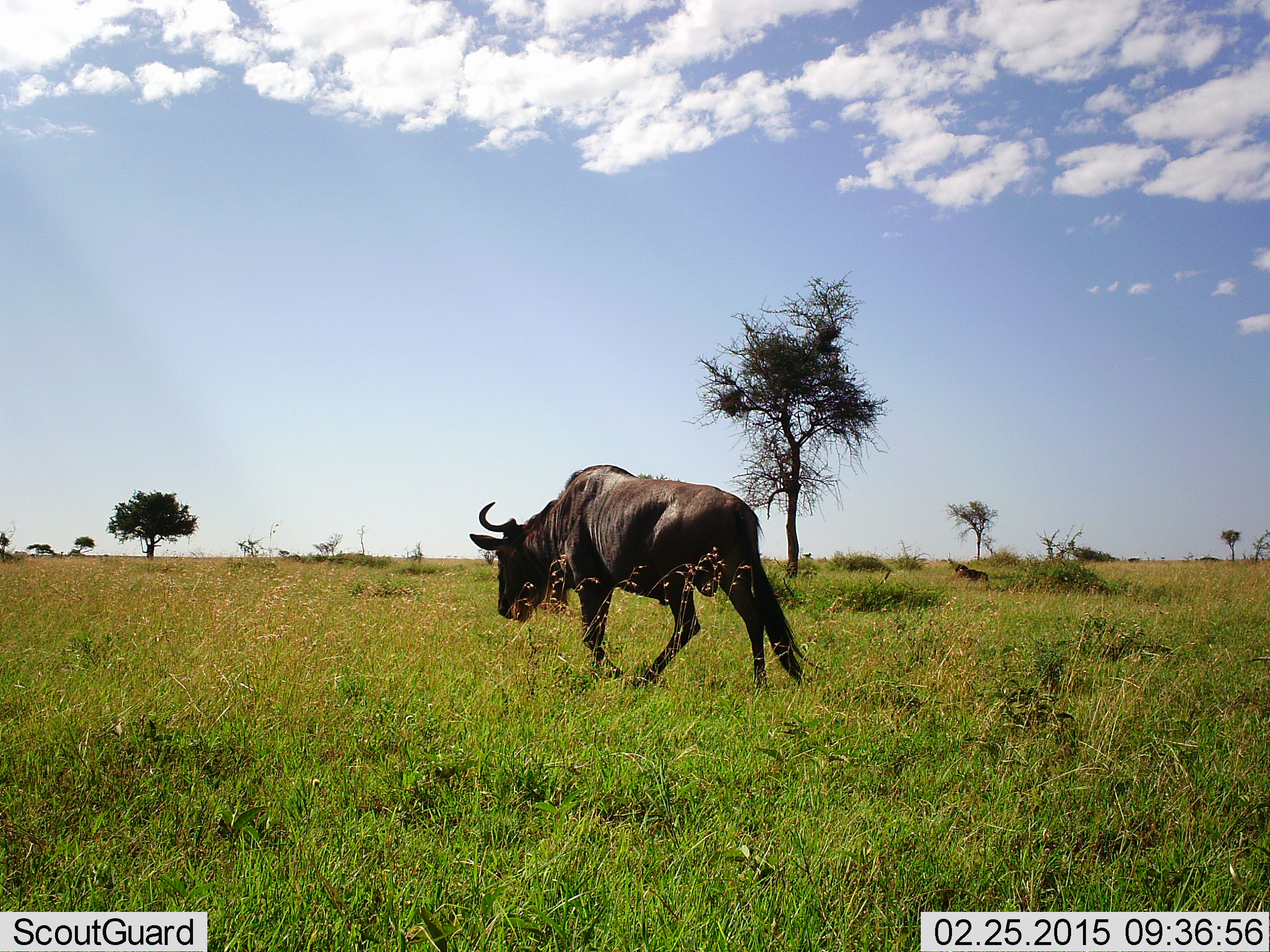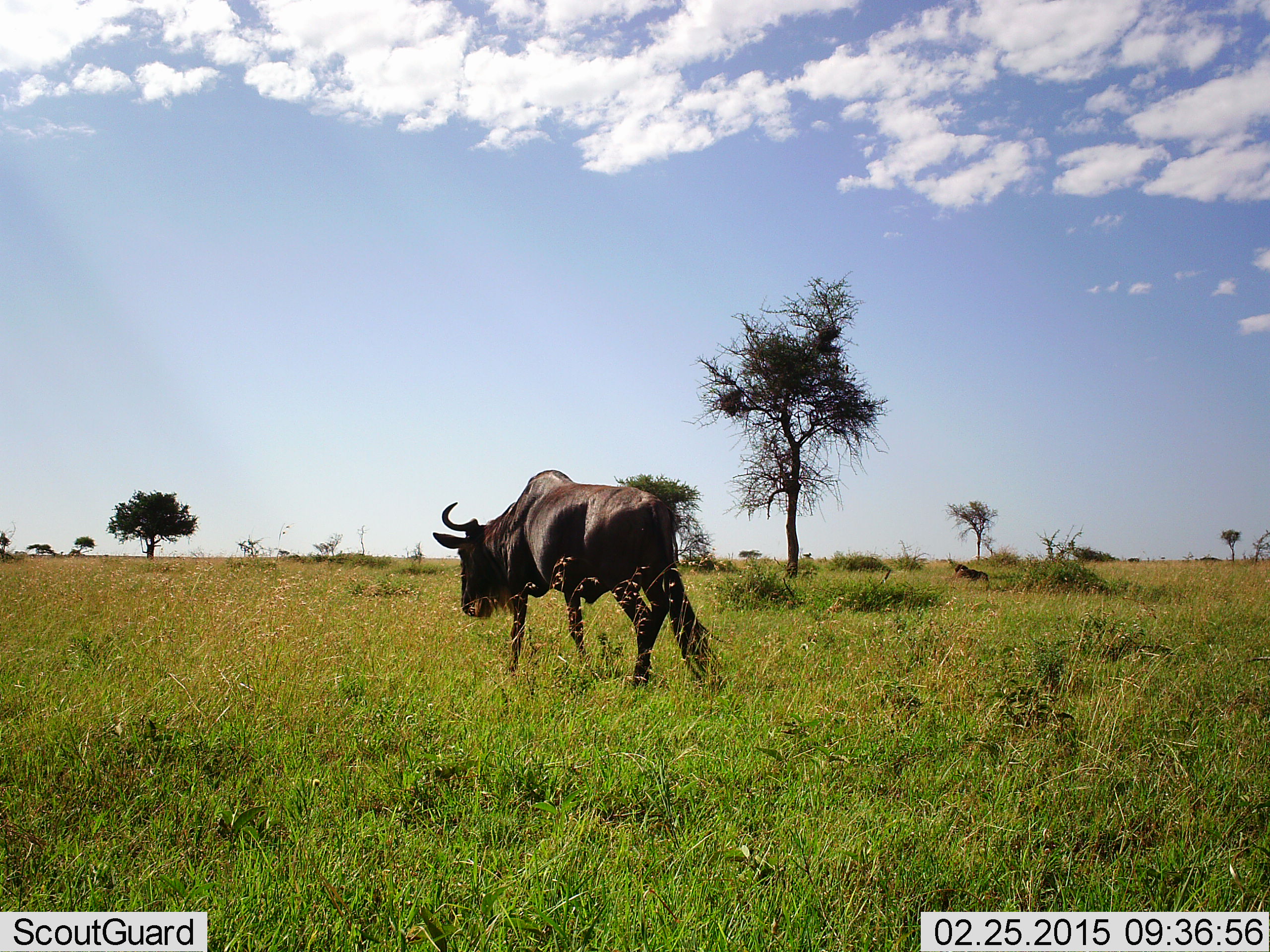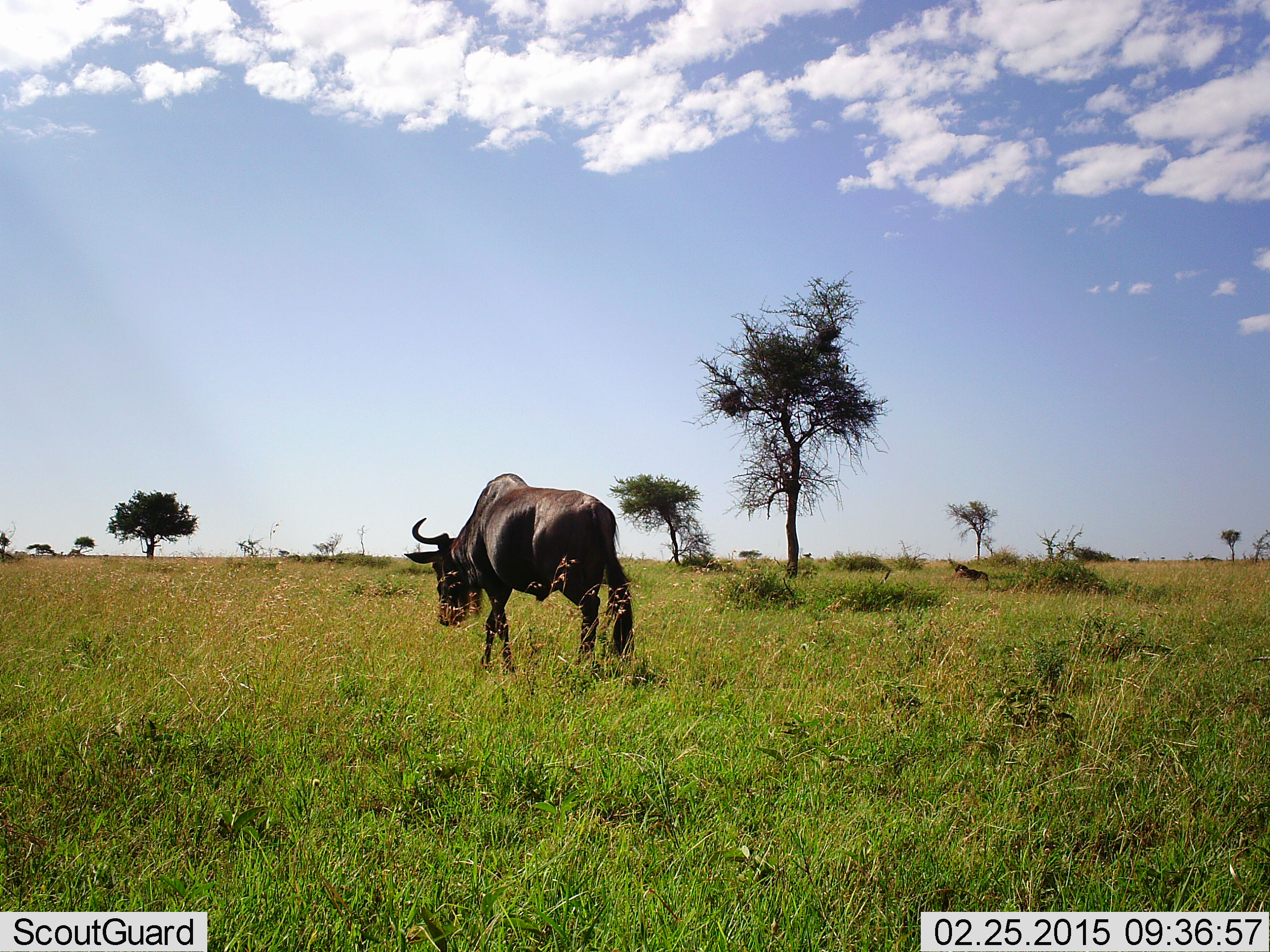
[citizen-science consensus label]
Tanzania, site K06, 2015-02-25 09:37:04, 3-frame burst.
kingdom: Animalia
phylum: Chordata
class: Mammalia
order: Artiodactyla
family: Bovidae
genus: Connochaetes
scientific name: Connochaetes taurinus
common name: blue wildebeest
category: wildebeest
Wildebeest (blue wildebeest) (Connochaetes taurinus), count 1. Behavior (volunteer vote fractions): standing 10%, resting 0%, moving 100%, interacting 0%. Young present (vote fraction): 0%. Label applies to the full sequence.